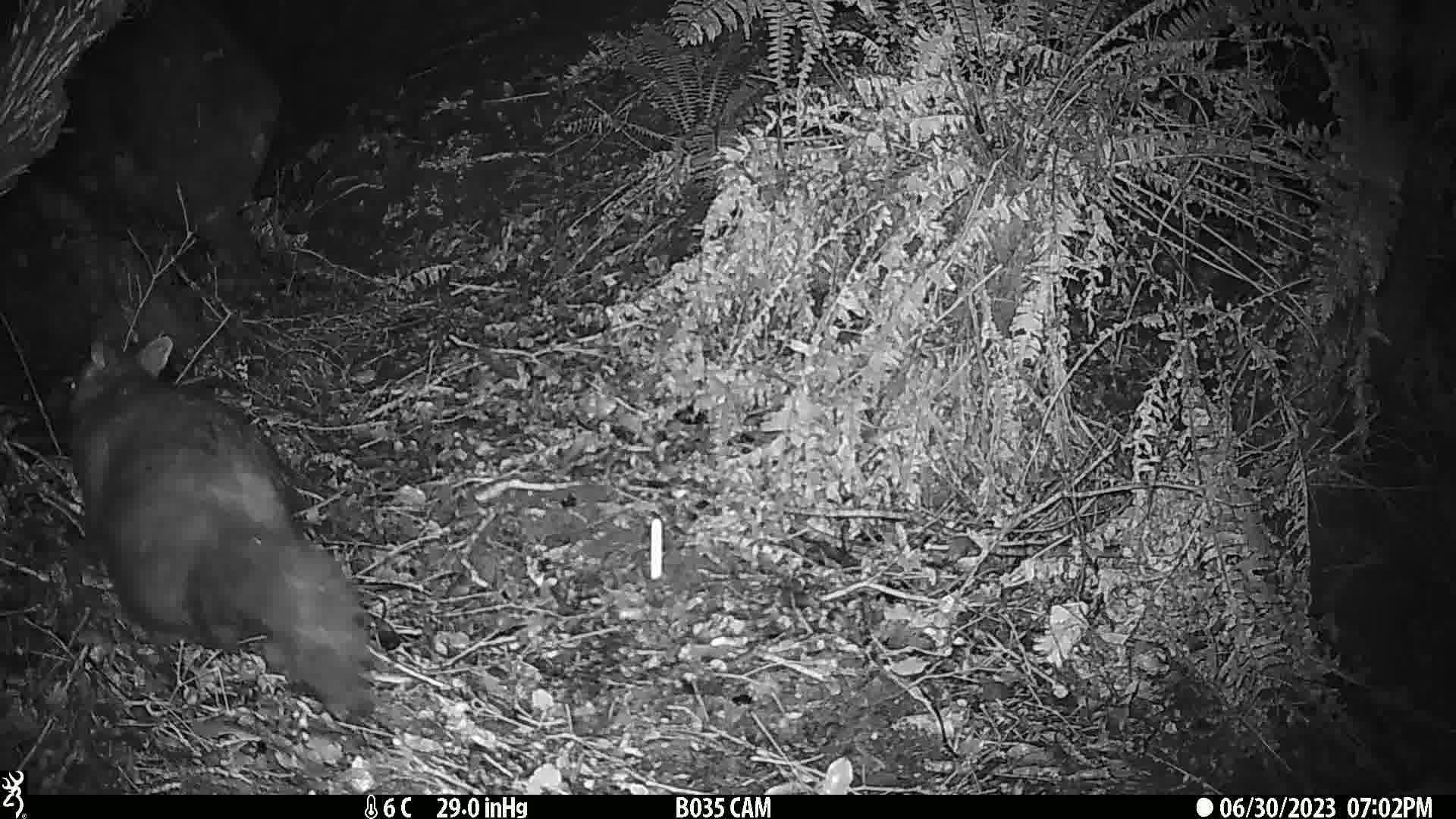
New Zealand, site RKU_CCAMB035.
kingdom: Animalia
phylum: Chordata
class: Mammalia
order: Diprotodontia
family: Phalangeridae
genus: Trichosurus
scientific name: Trichosurus vulpecula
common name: common brushtail possum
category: possum